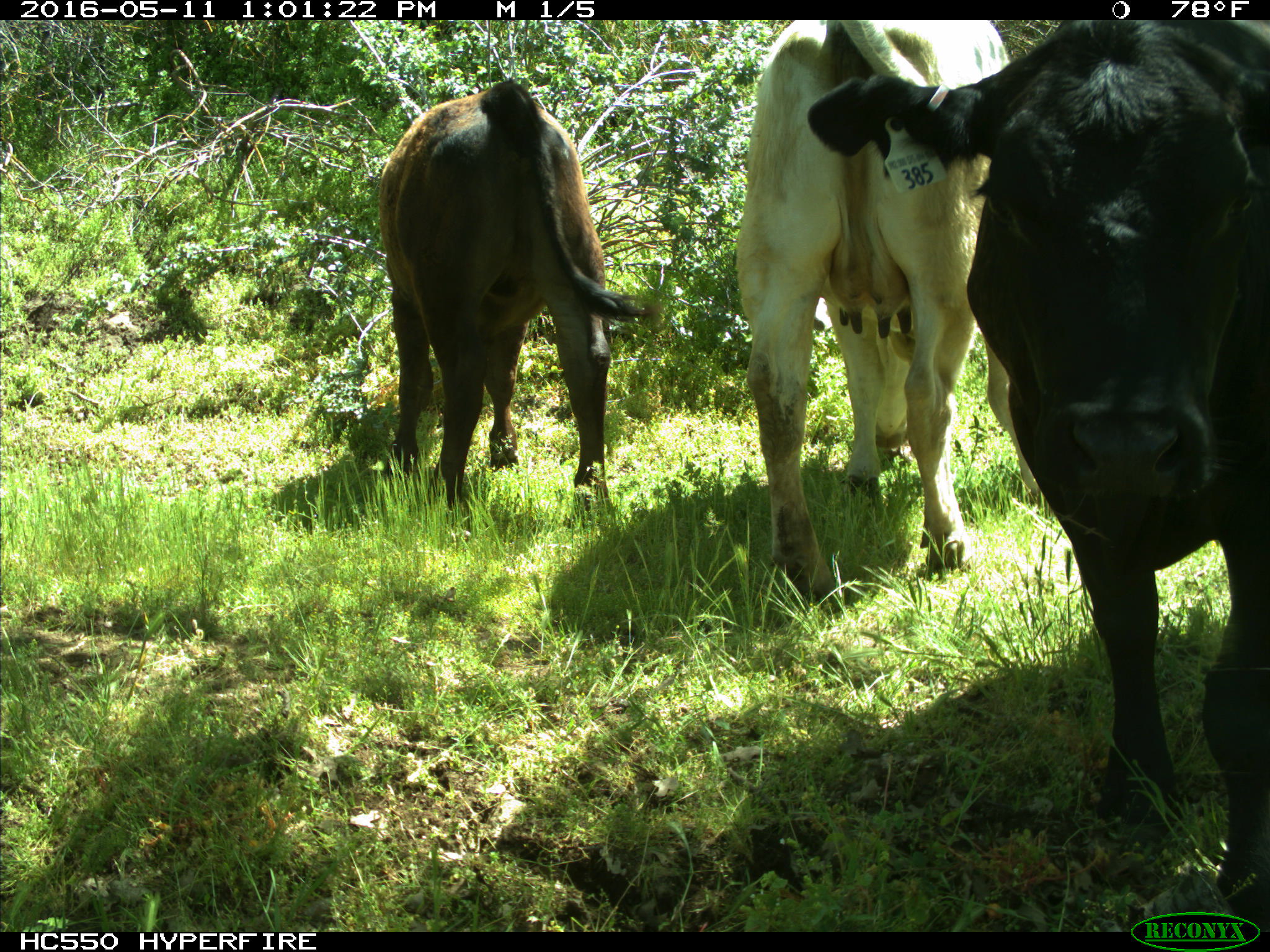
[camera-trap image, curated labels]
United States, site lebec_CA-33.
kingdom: Animalia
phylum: Chordata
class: Mammalia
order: Artiodactyla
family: Bovidae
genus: Bos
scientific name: Bos taurus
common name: domestic cow